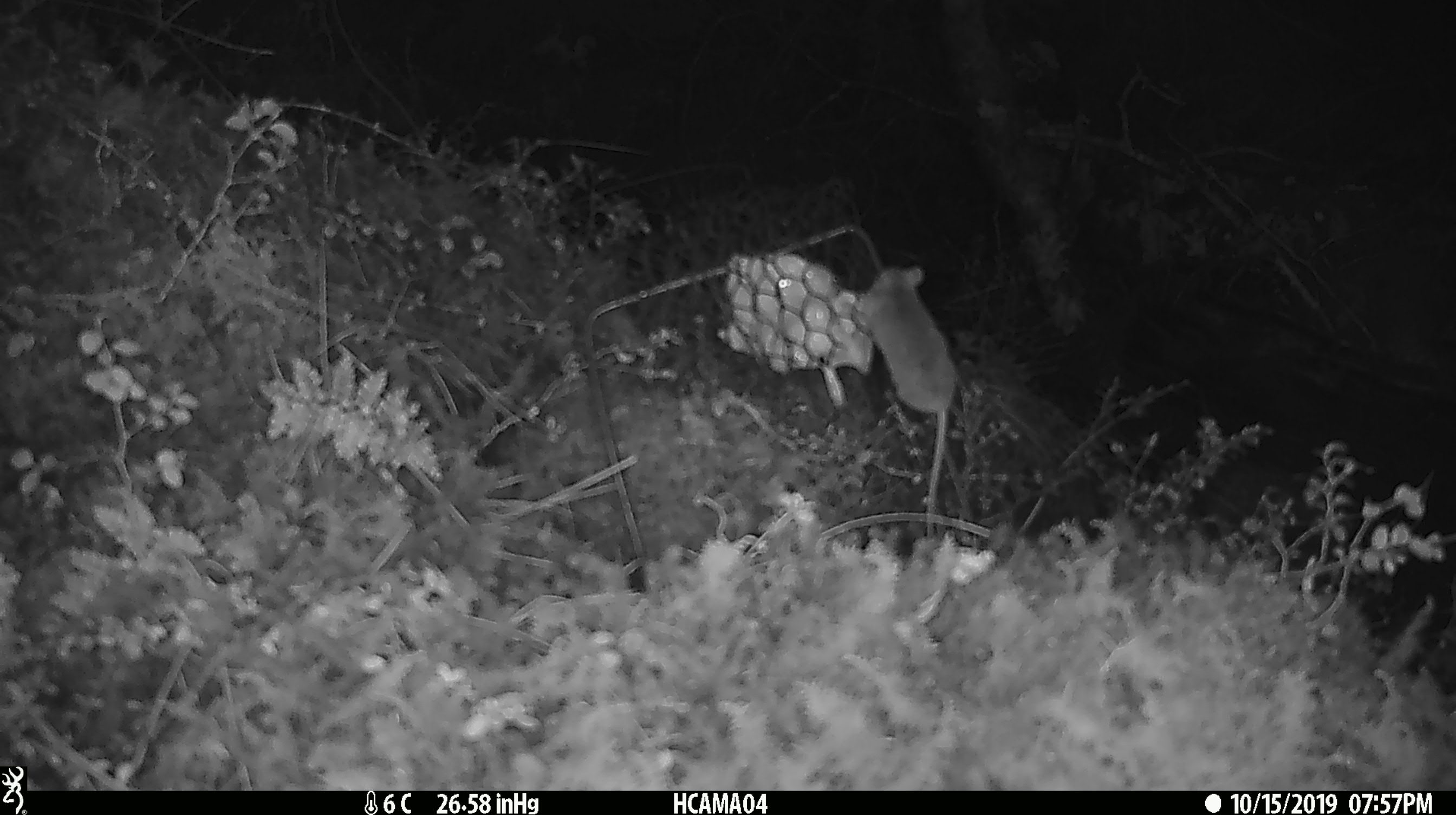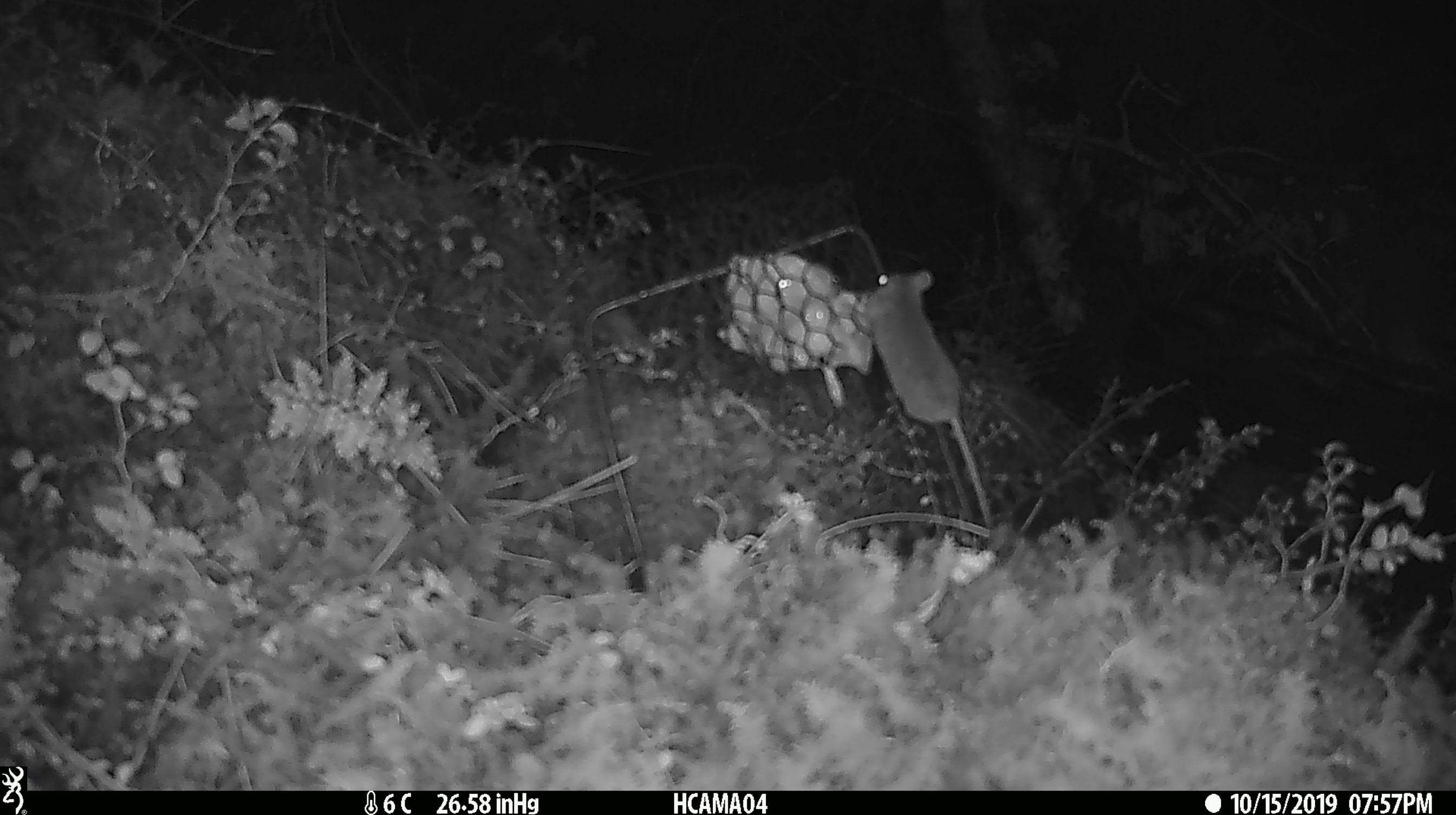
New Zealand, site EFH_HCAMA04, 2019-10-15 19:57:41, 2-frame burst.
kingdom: Animalia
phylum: Chordata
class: Mammalia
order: Rodentia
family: Muridae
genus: Mus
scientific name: Mus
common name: mouse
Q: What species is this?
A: Mouse (Mus).